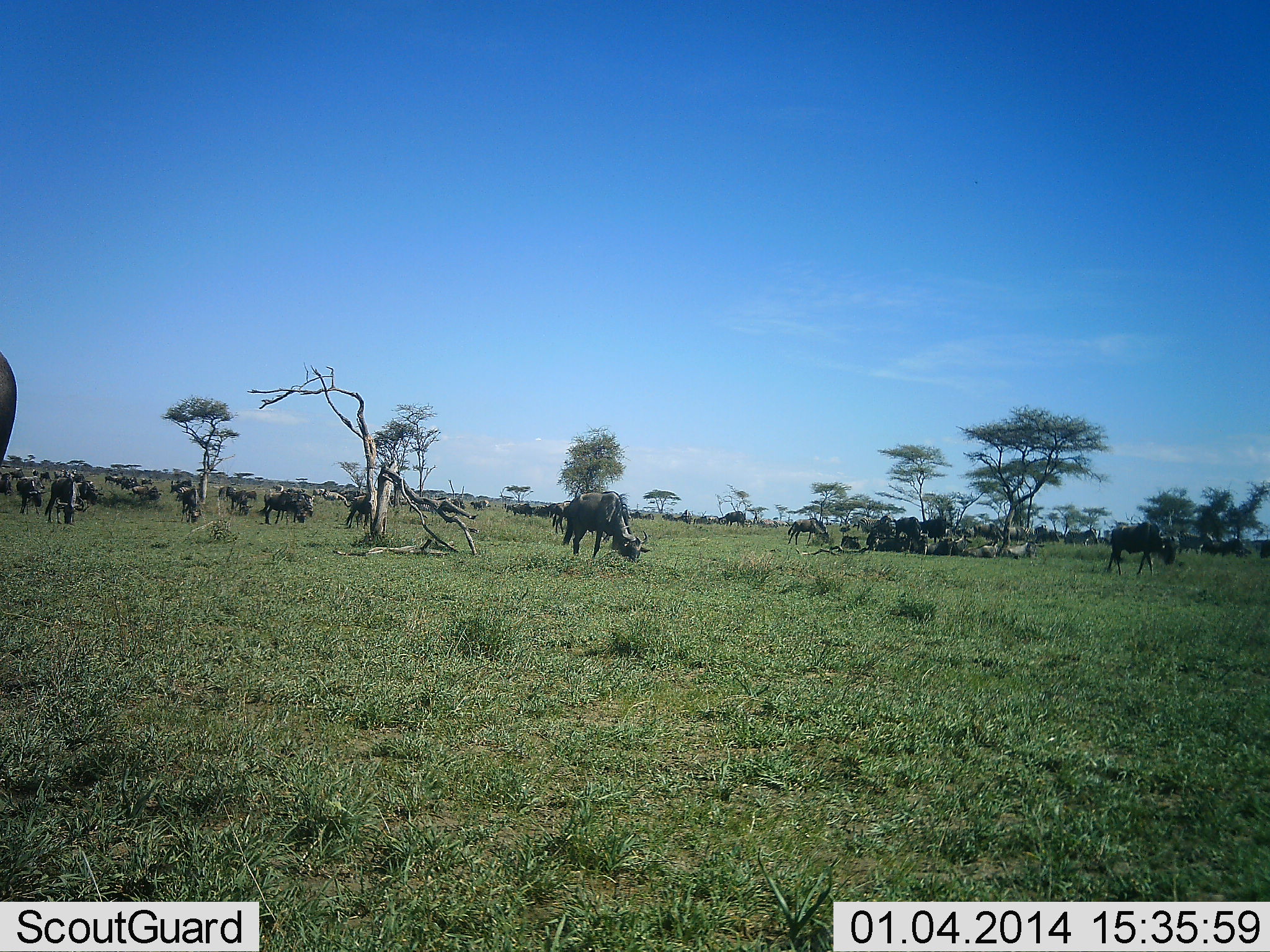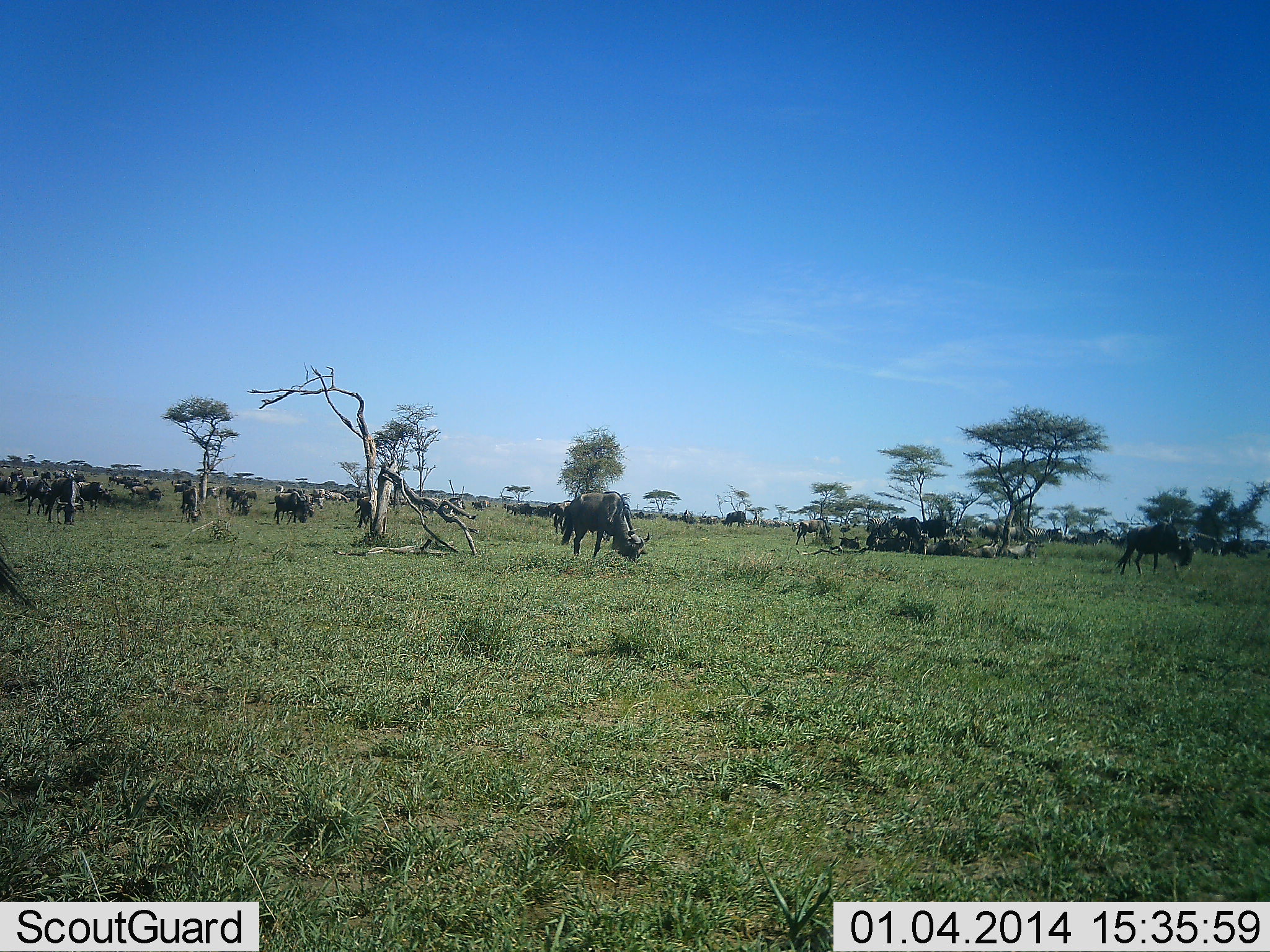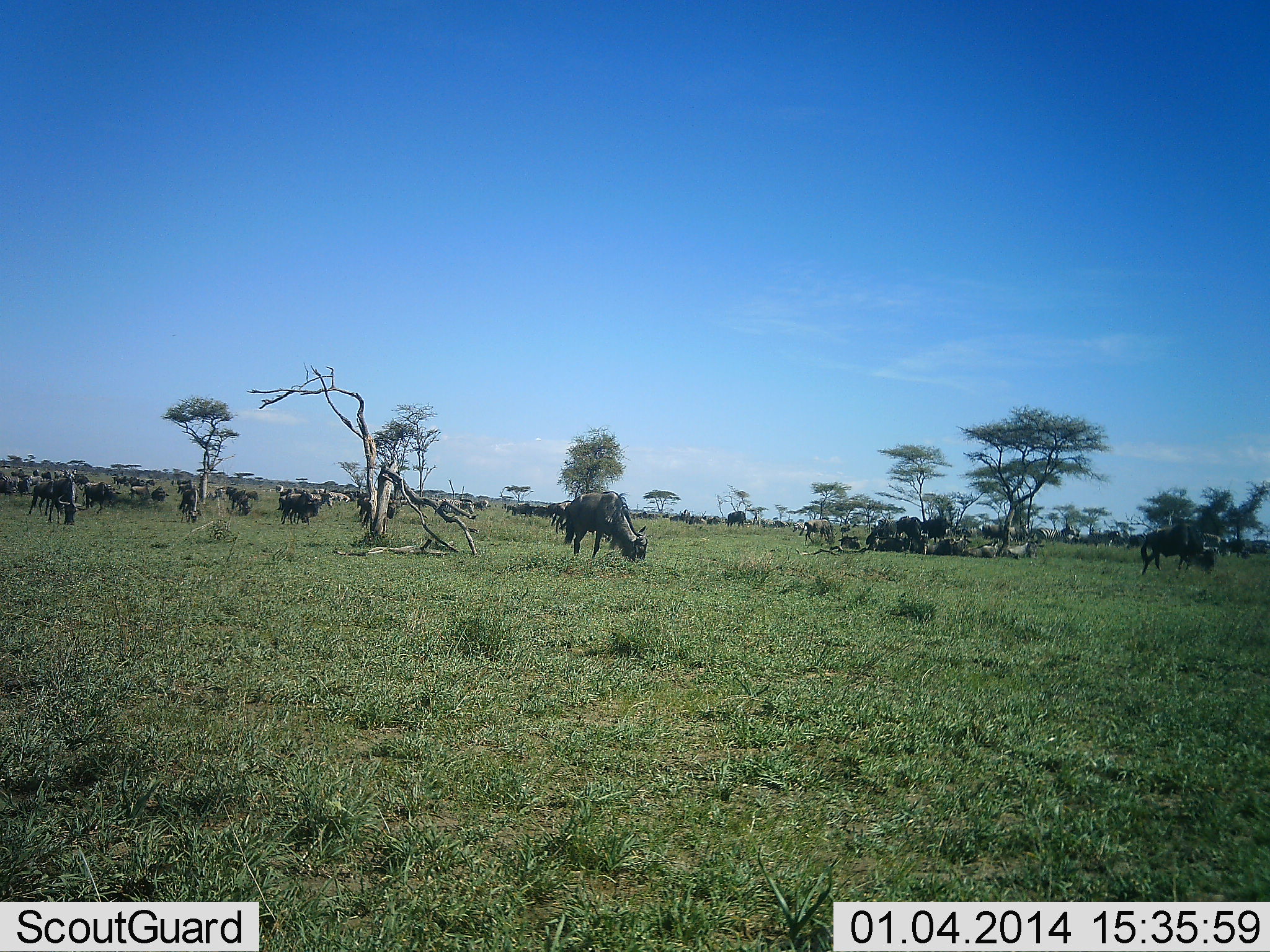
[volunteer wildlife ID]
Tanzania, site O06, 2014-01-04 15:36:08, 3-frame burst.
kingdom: Animalia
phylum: Chordata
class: Mammalia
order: Artiodactyla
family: Bovidae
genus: Connochaetes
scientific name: Connochaetes taurinus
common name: blue wildebeest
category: wildebeest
Wildebeest (blue wildebeest) (Connochaetes taurinus), count 11-50. Behavior (volunteer vote fractions): standing 30%, resting 10%, moving 60%, interacting 0%. Young present (vote fraction): 0%. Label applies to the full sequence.